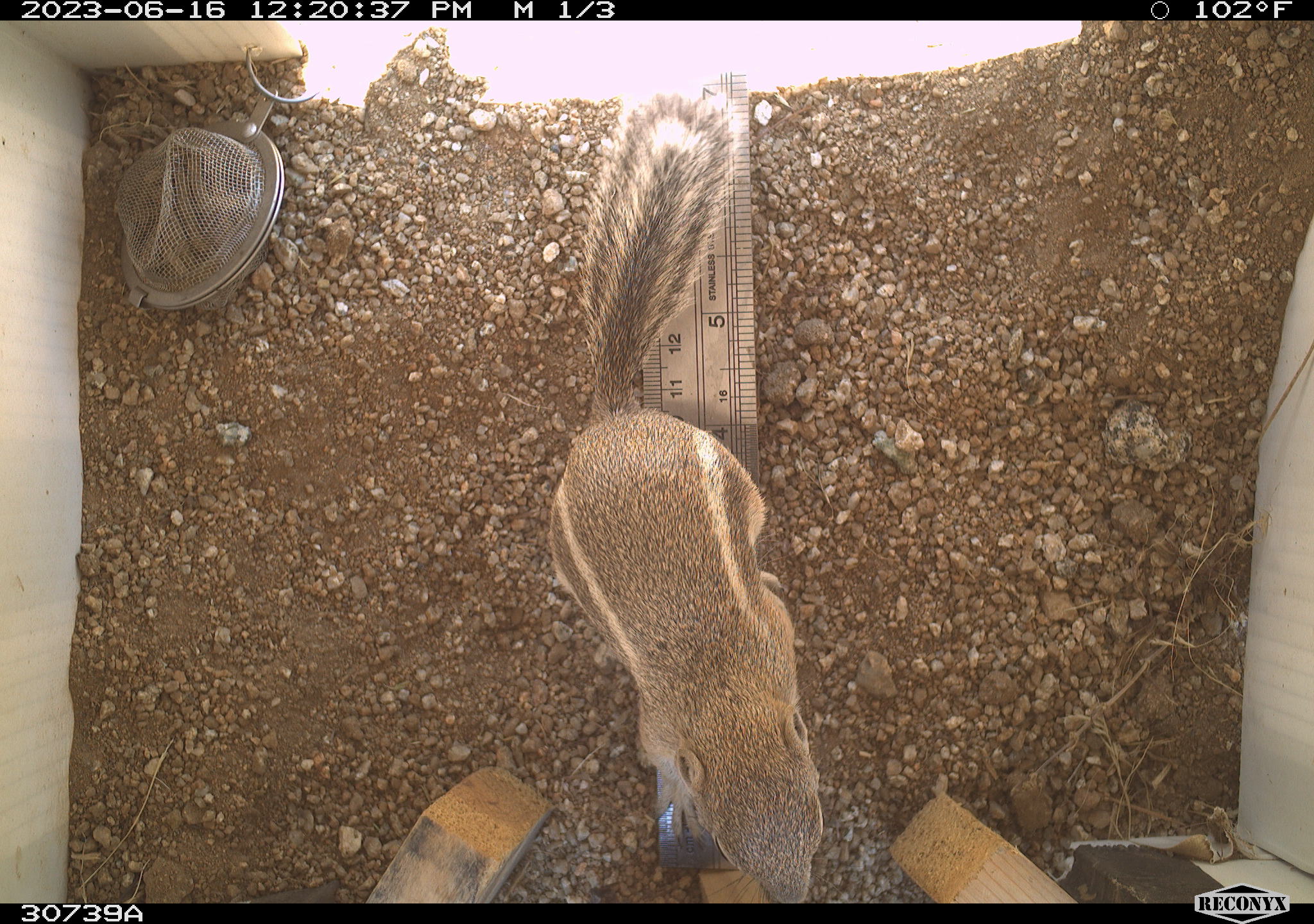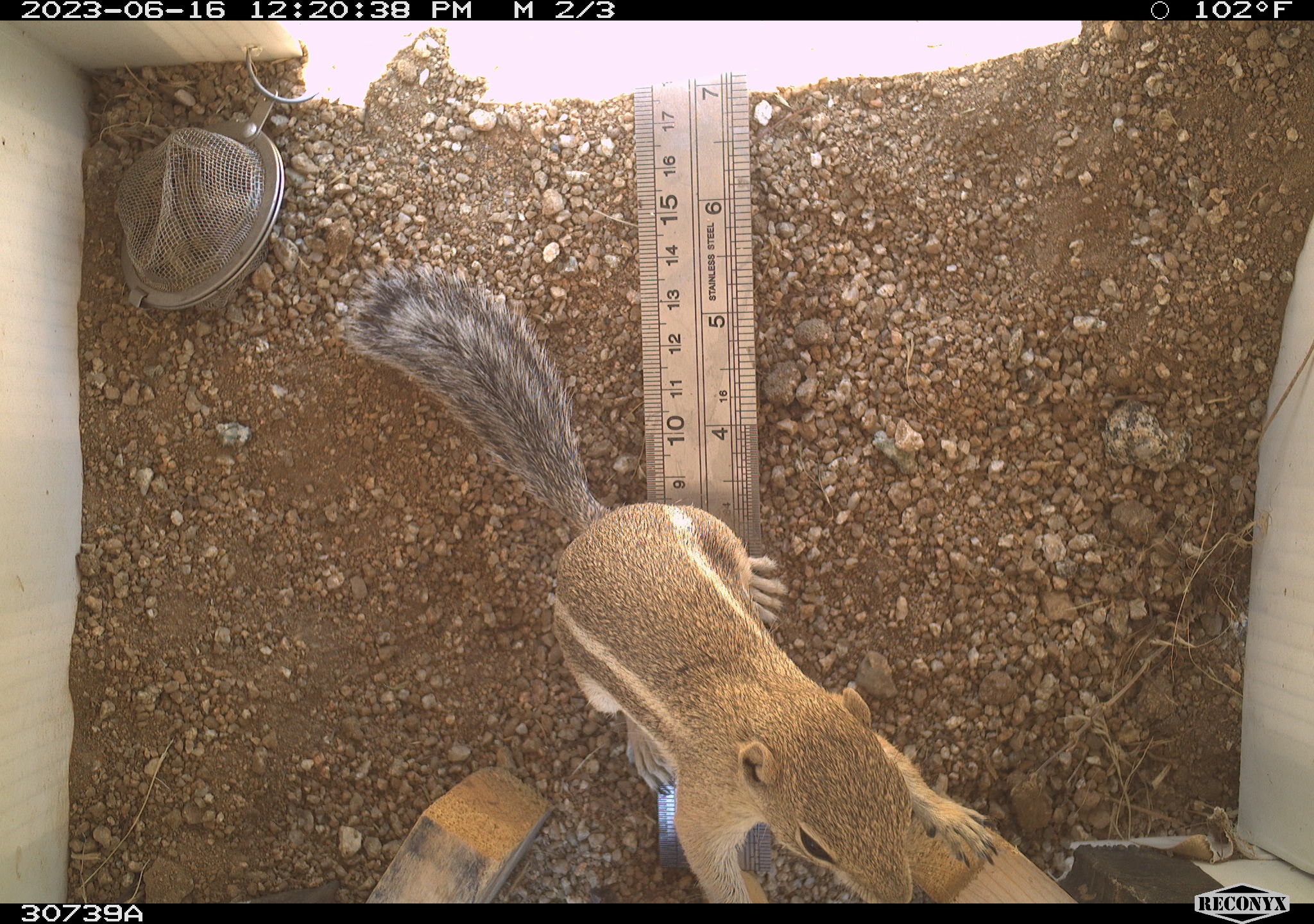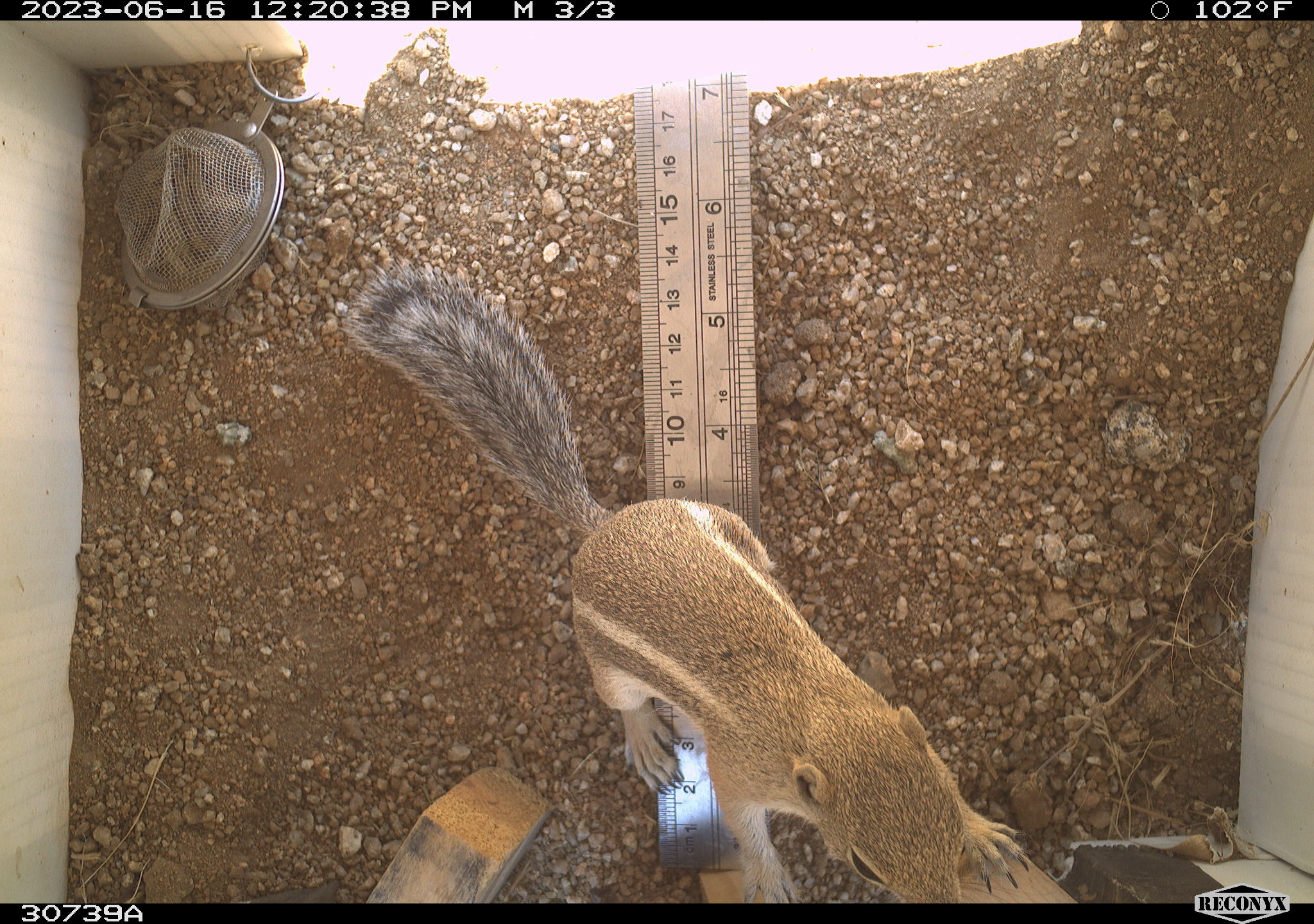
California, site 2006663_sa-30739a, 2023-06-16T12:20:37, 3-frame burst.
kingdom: Animalia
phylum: Chordata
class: Mammalia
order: Rodentia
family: Sciuridae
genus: Ammospermophilus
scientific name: Ammospermophilus leucurus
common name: white-tailed antelope squirrel